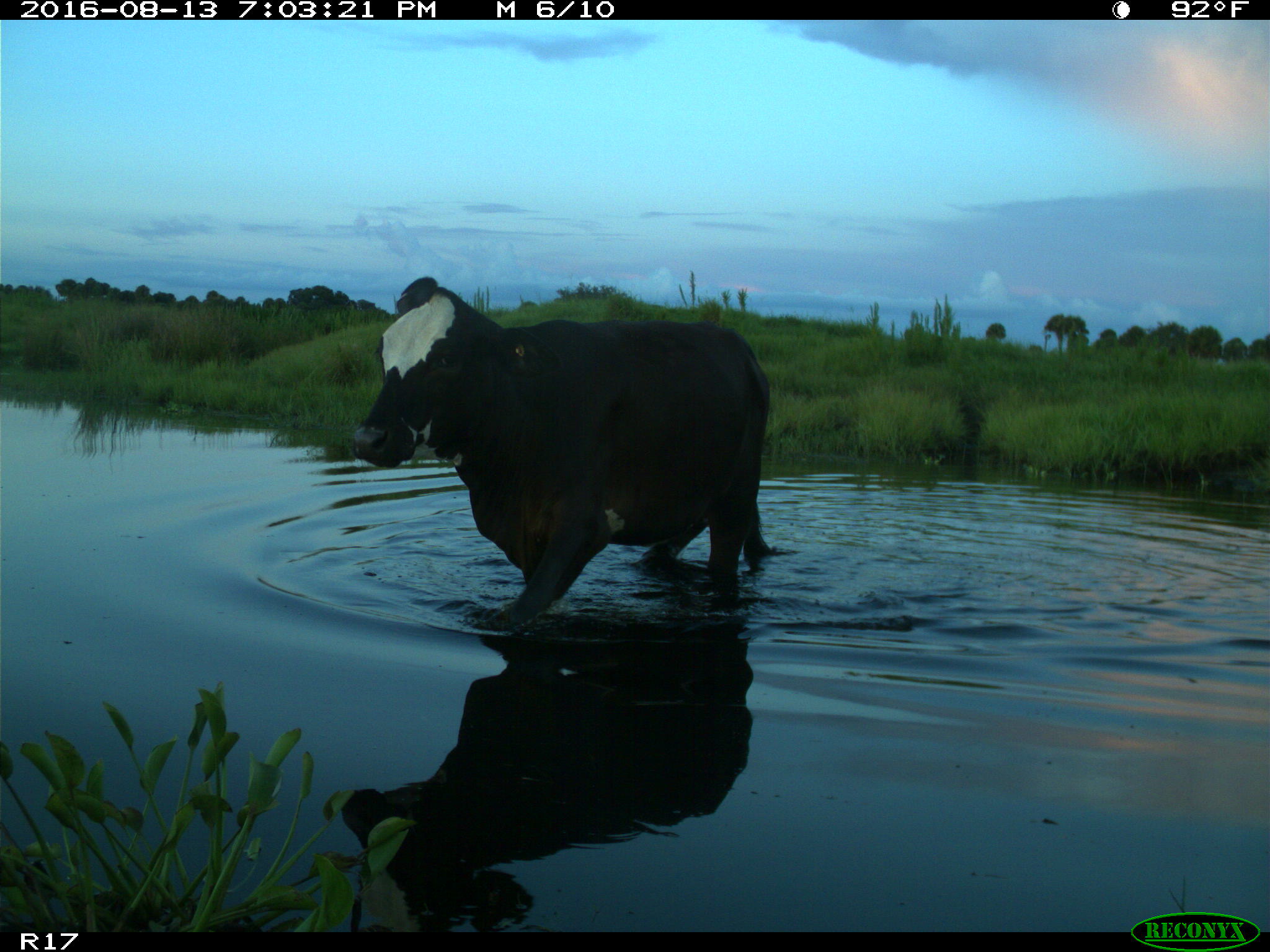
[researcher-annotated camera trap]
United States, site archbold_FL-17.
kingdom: Animalia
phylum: Chordata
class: Mammalia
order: Artiodactyla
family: Bovidae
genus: Bos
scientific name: Bos taurus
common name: domestic cow